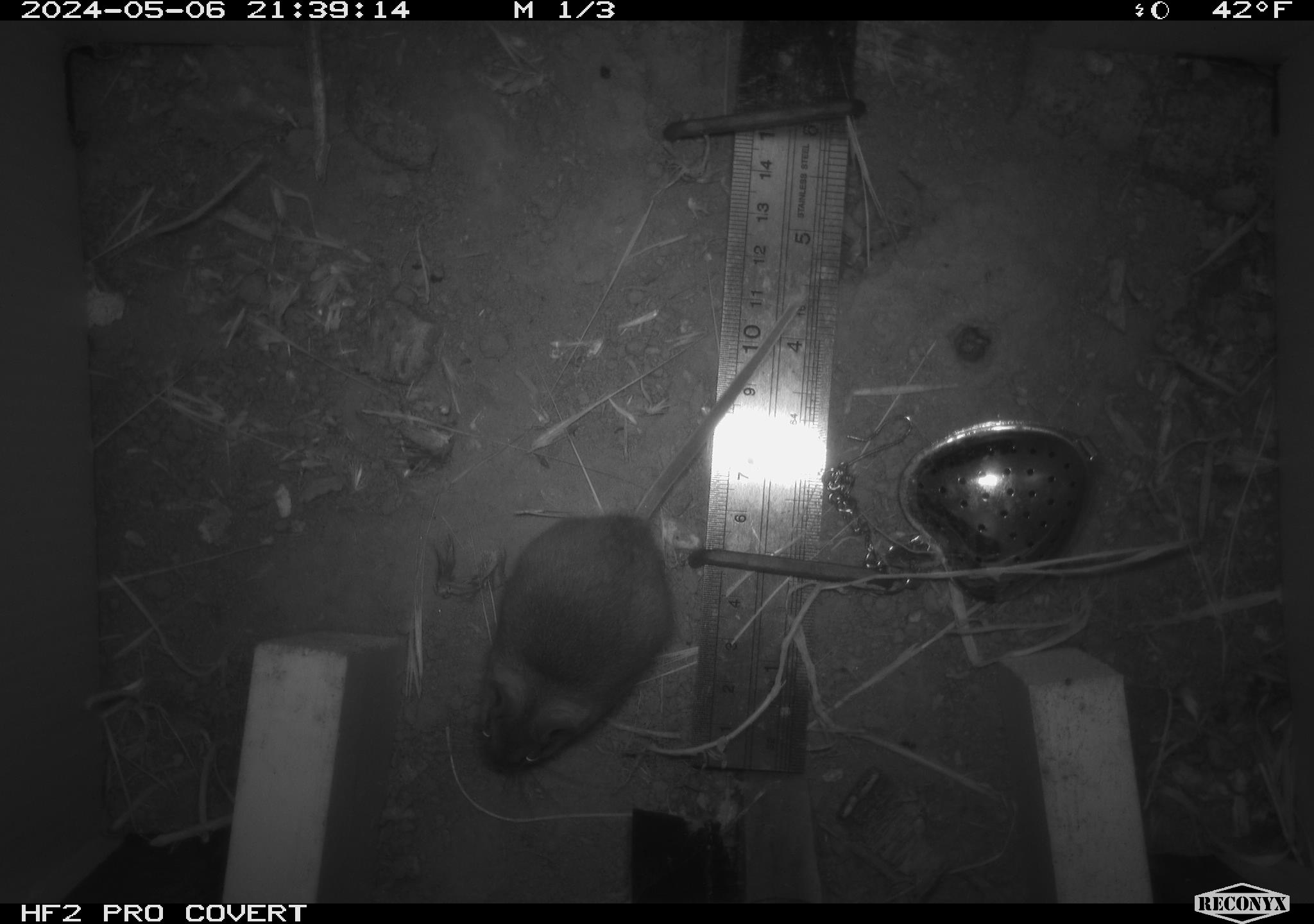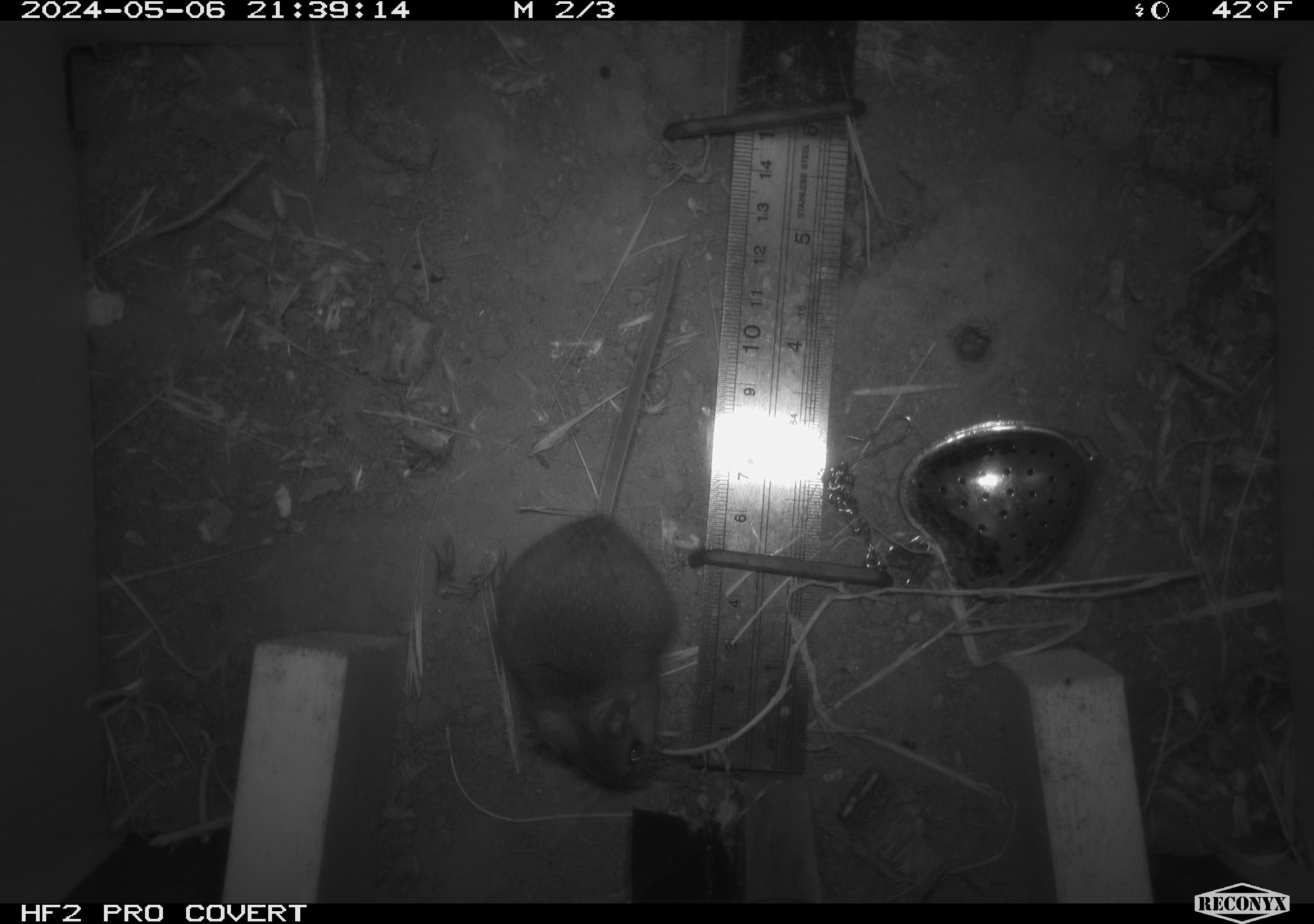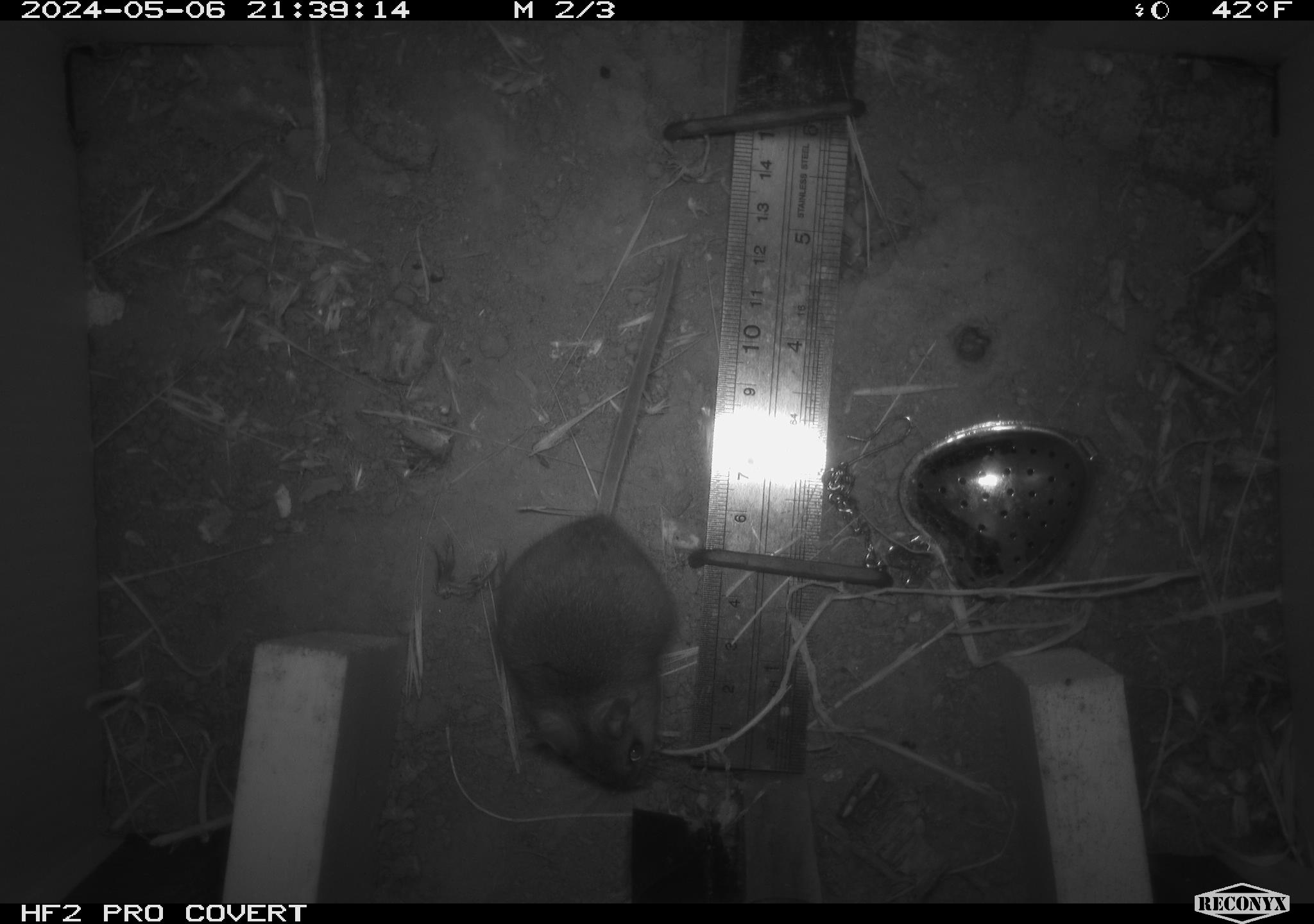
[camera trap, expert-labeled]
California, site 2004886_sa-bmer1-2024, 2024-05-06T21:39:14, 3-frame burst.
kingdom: Animalia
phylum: Chordata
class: Mammalia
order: Rodentia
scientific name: Rodentia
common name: mouse species